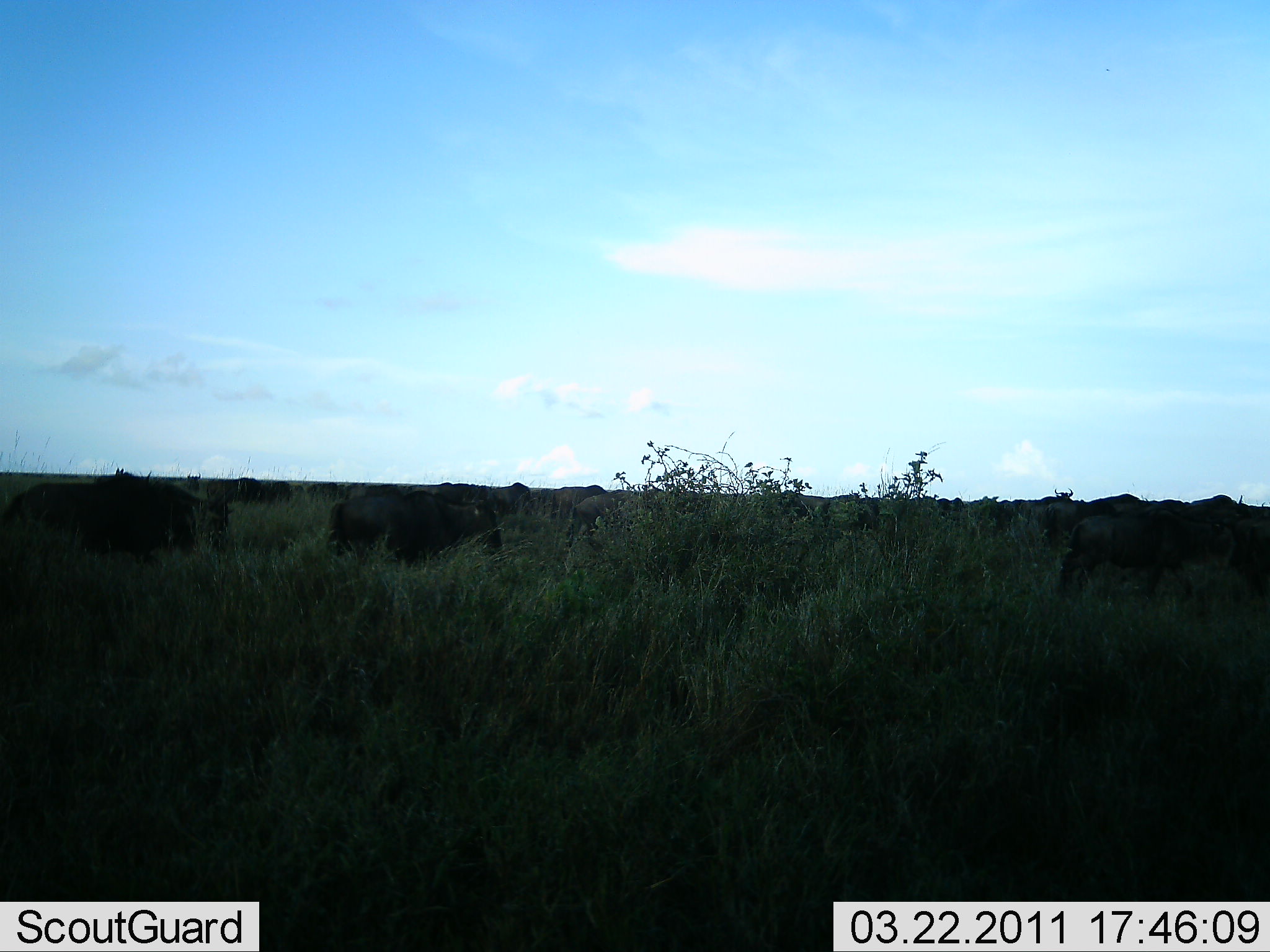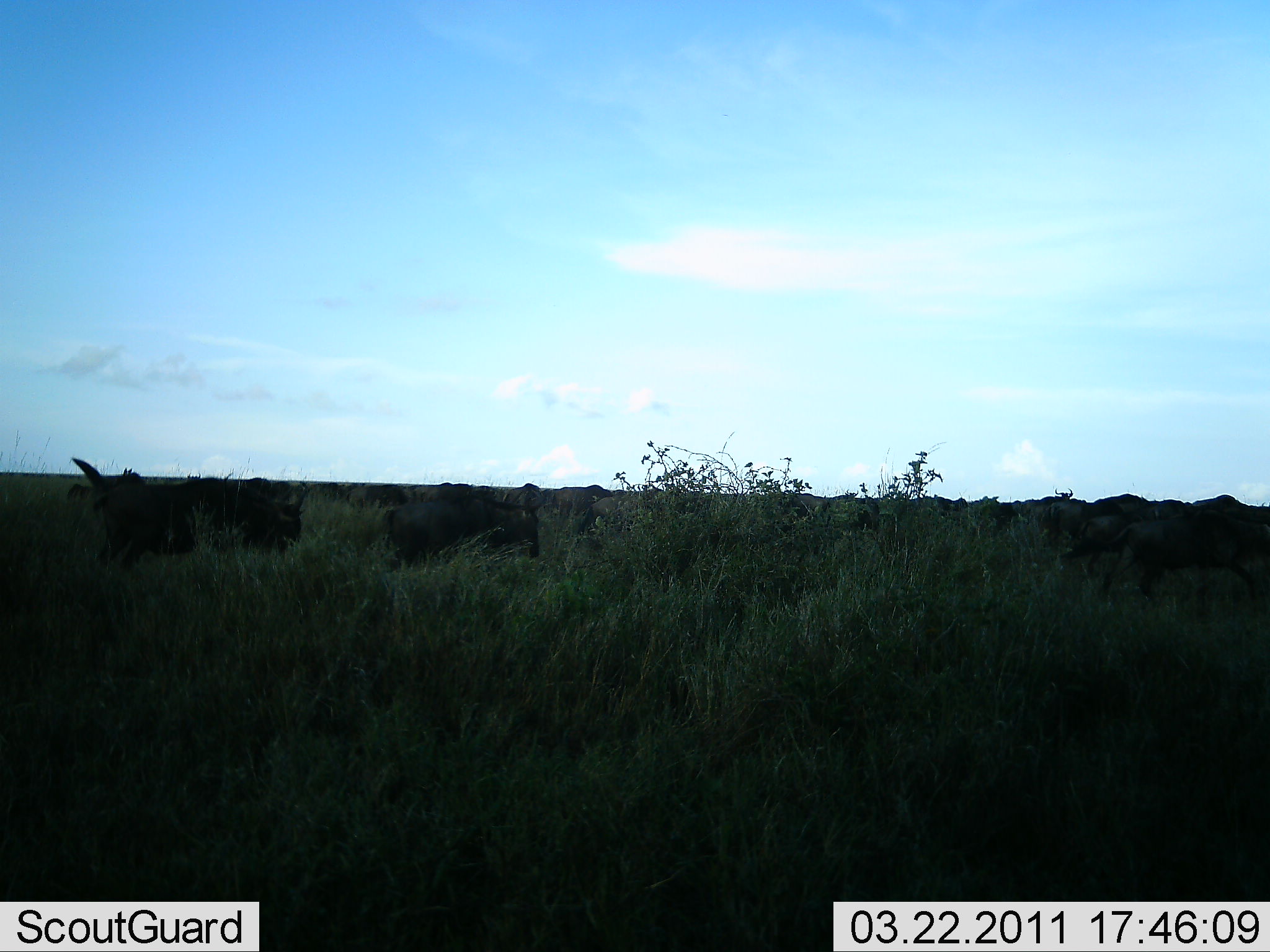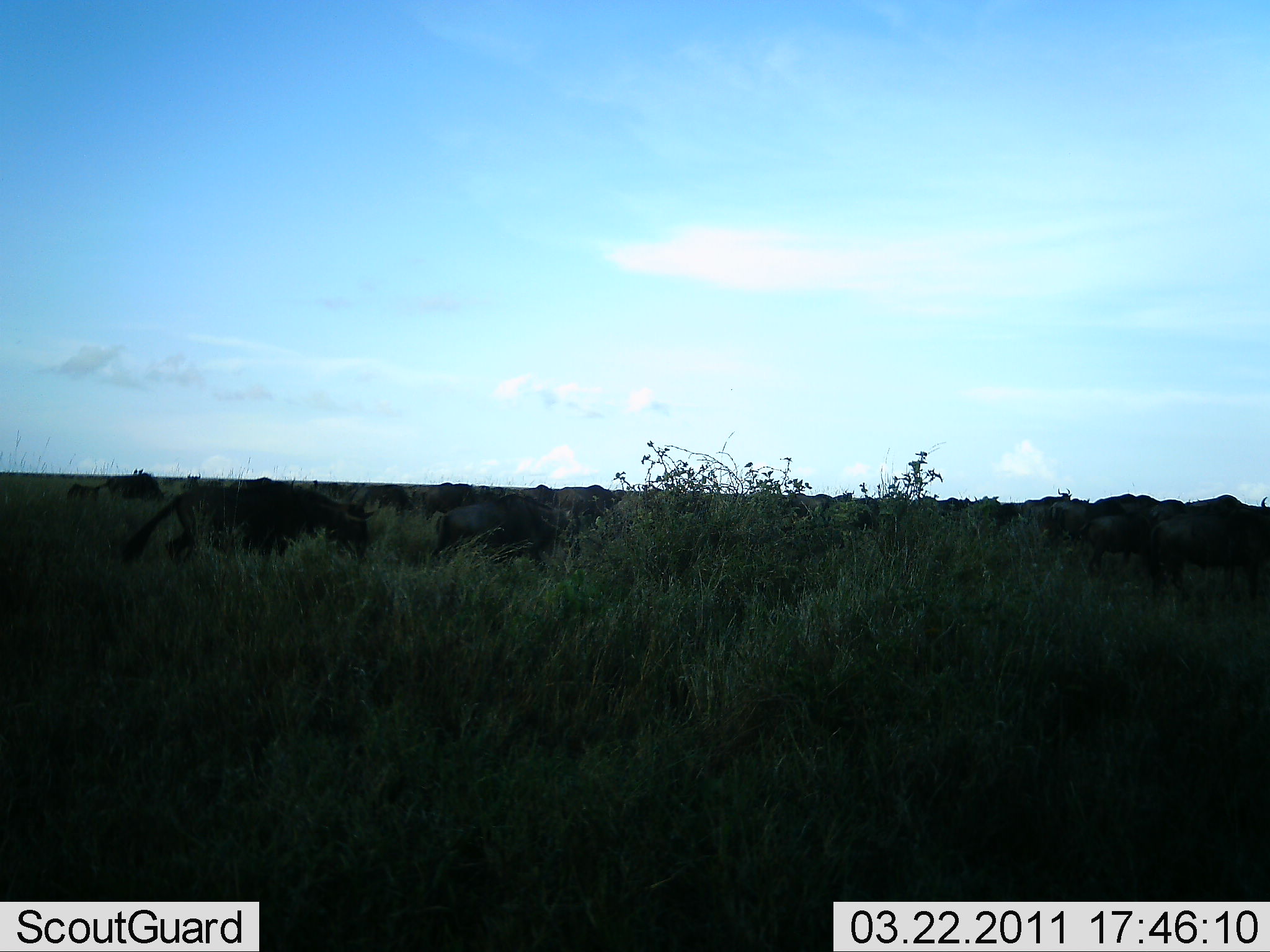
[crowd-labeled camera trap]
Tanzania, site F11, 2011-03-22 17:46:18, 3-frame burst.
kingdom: Animalia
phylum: Chordata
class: Mammalia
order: Artiodactyla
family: Bovidae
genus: Connochaetes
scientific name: Connochaetes taurinus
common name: blue wildebeest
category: wildebeest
Wildebeest (blue wildebeest) (Connochaetes taurinus), count 11-50. Behavior (volunteer vote fractions): standing 15%, resting 0%, moving 92%, interacting 0%. Young present (vote fraction): 0%. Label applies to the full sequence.